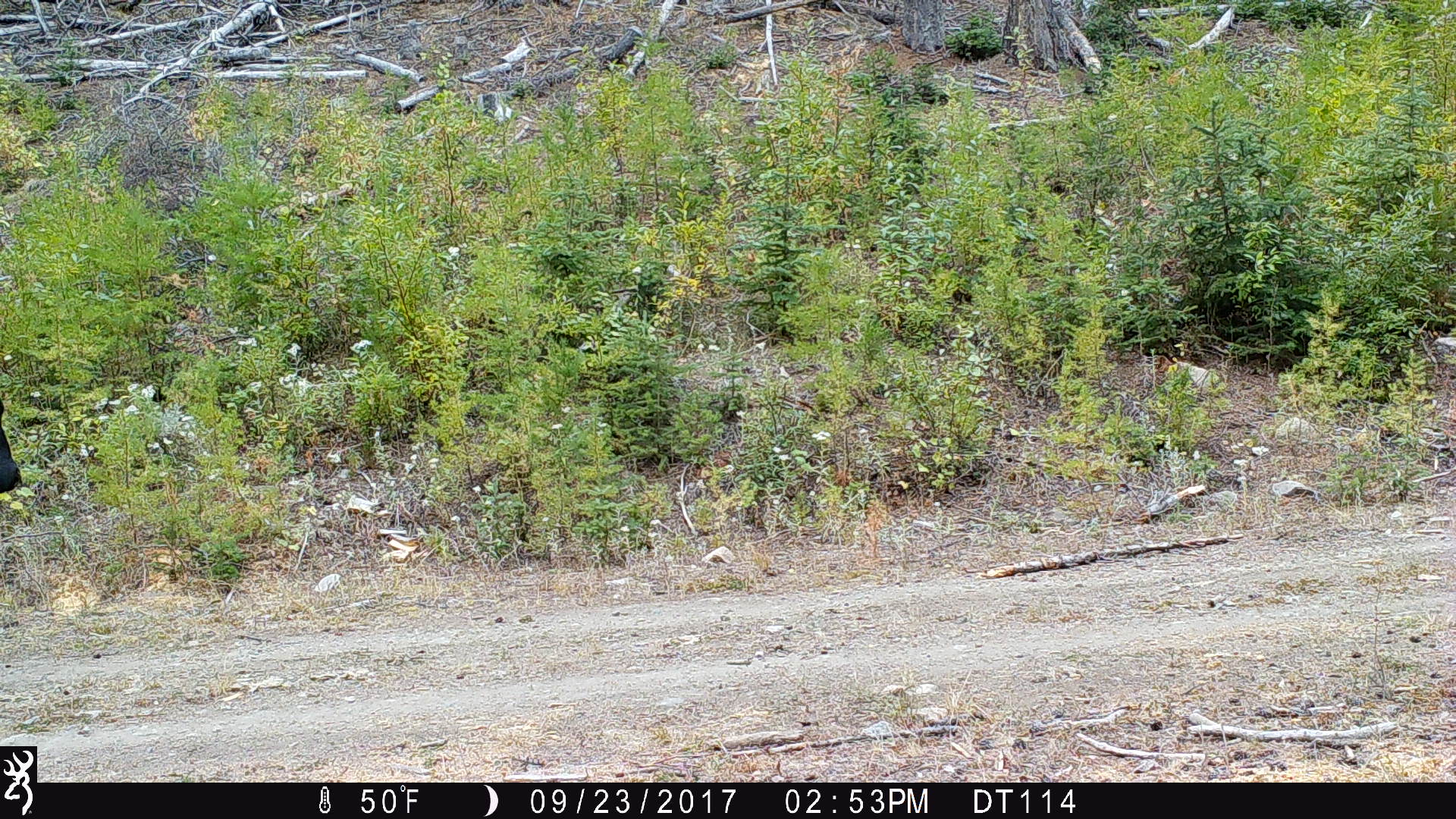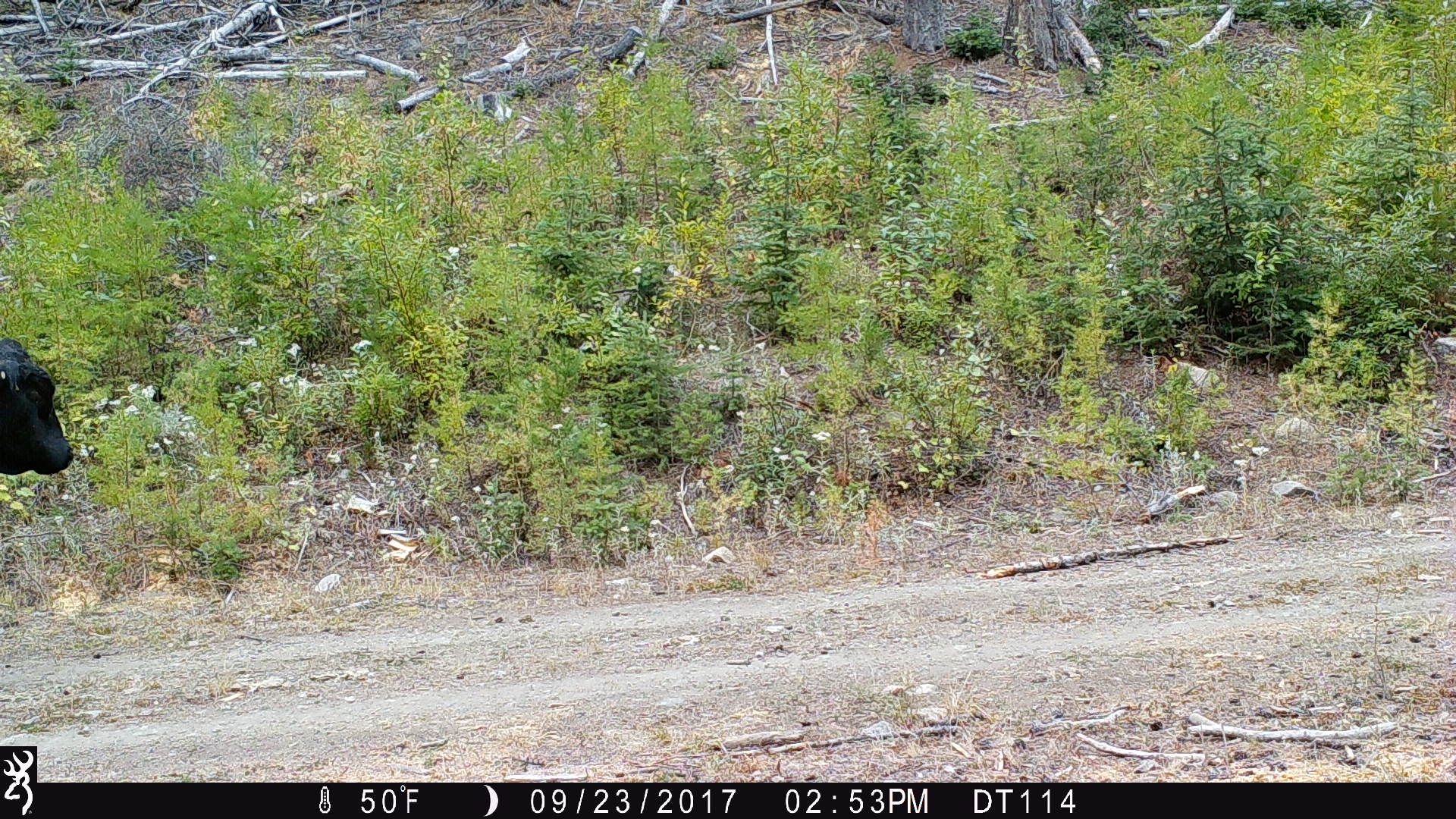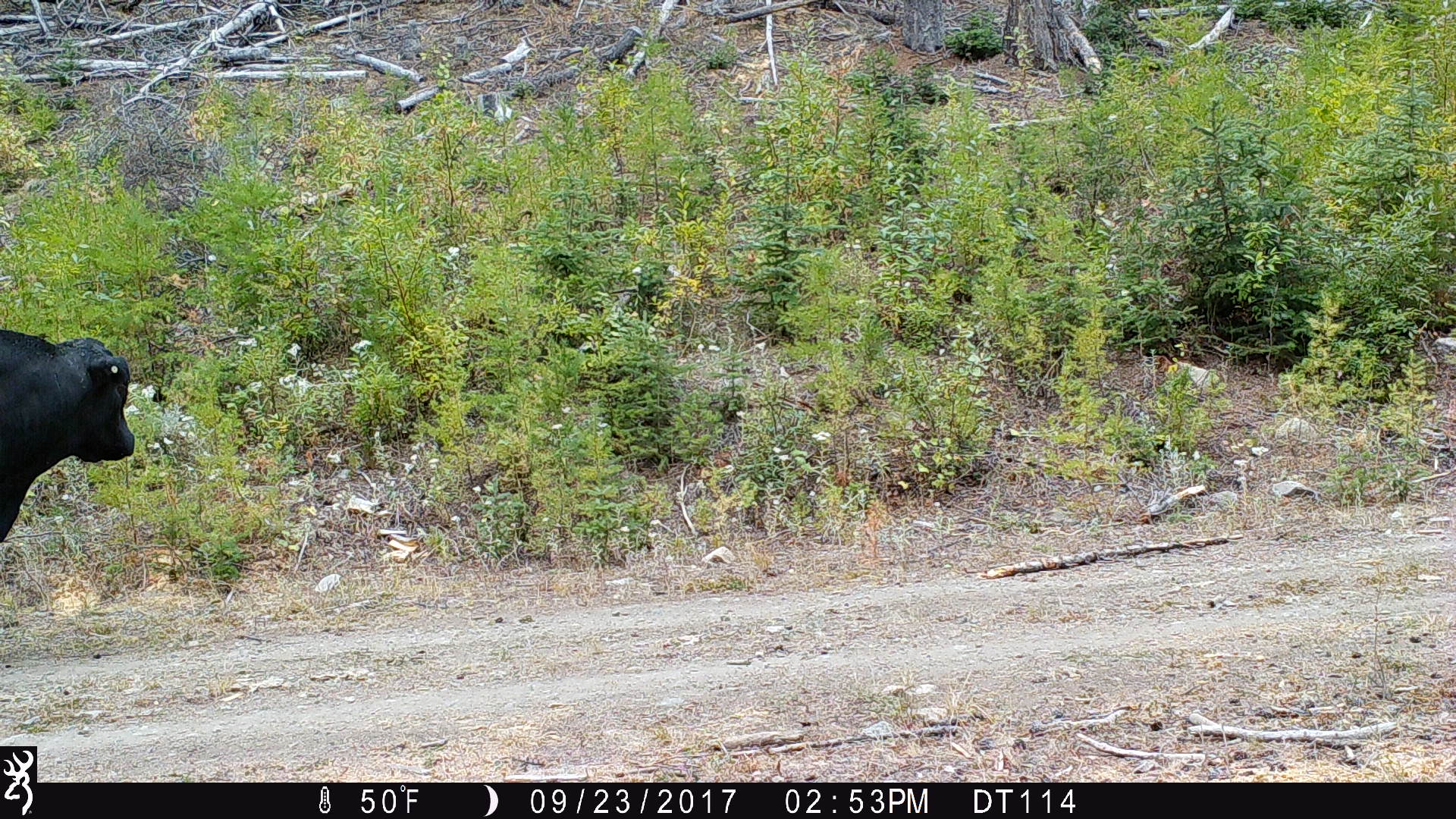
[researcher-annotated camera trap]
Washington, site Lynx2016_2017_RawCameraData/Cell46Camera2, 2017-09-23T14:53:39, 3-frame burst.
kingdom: Animalia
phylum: Chordata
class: Mammalia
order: Artiodactyla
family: Bovidae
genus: Bos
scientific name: Bos taurus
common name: domestic cattle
Domestic cattle (Bos taurus). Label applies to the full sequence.